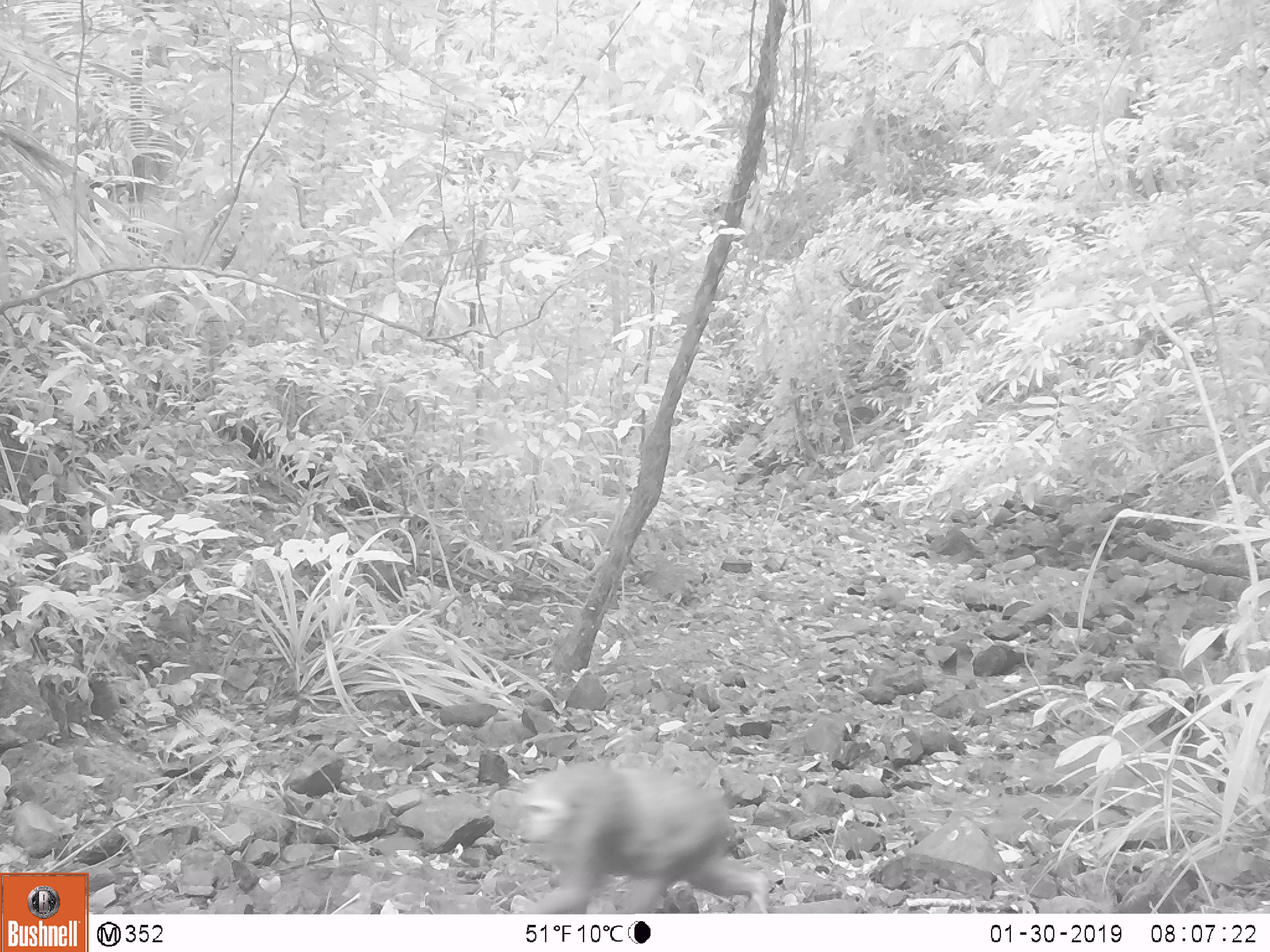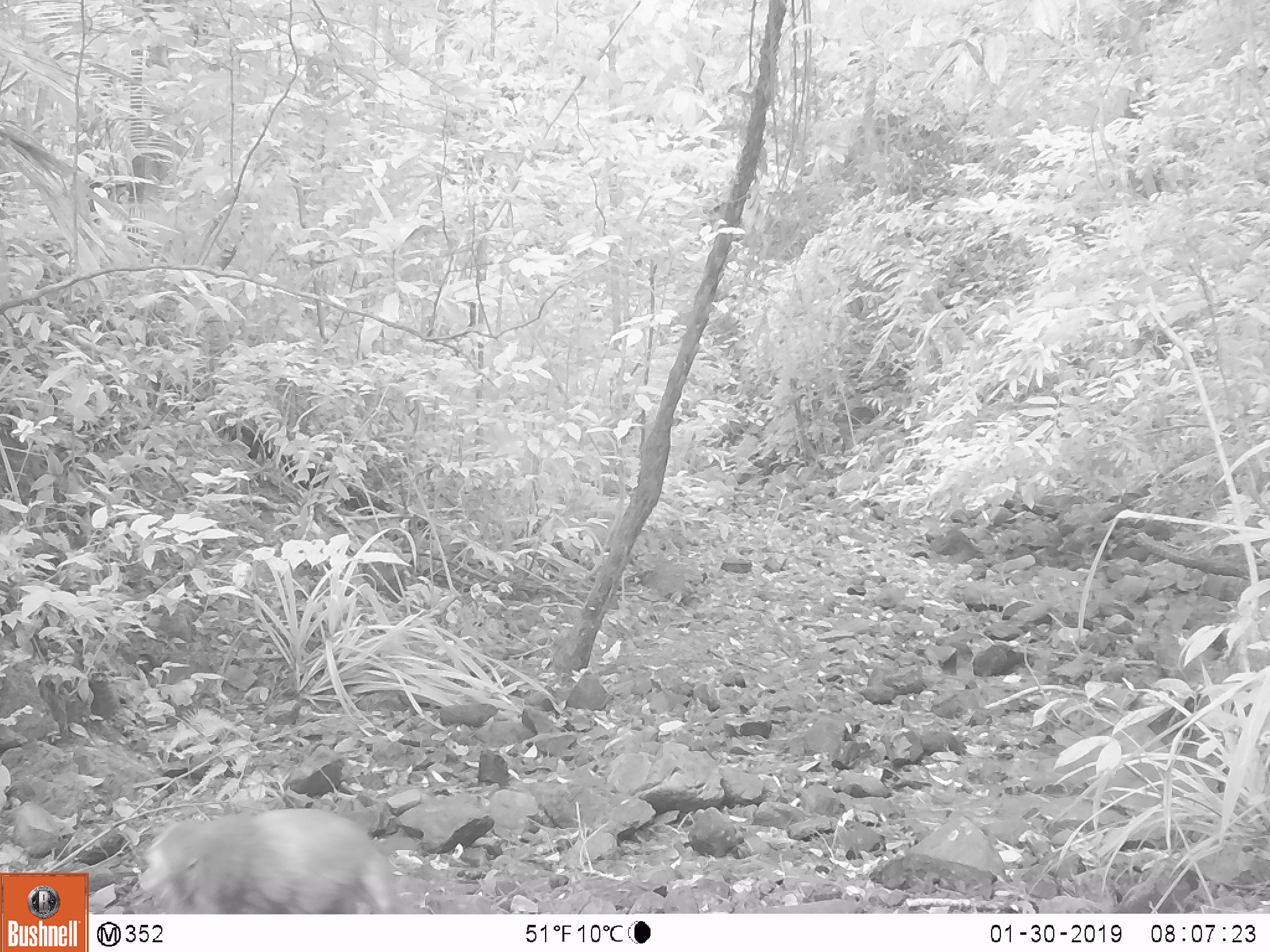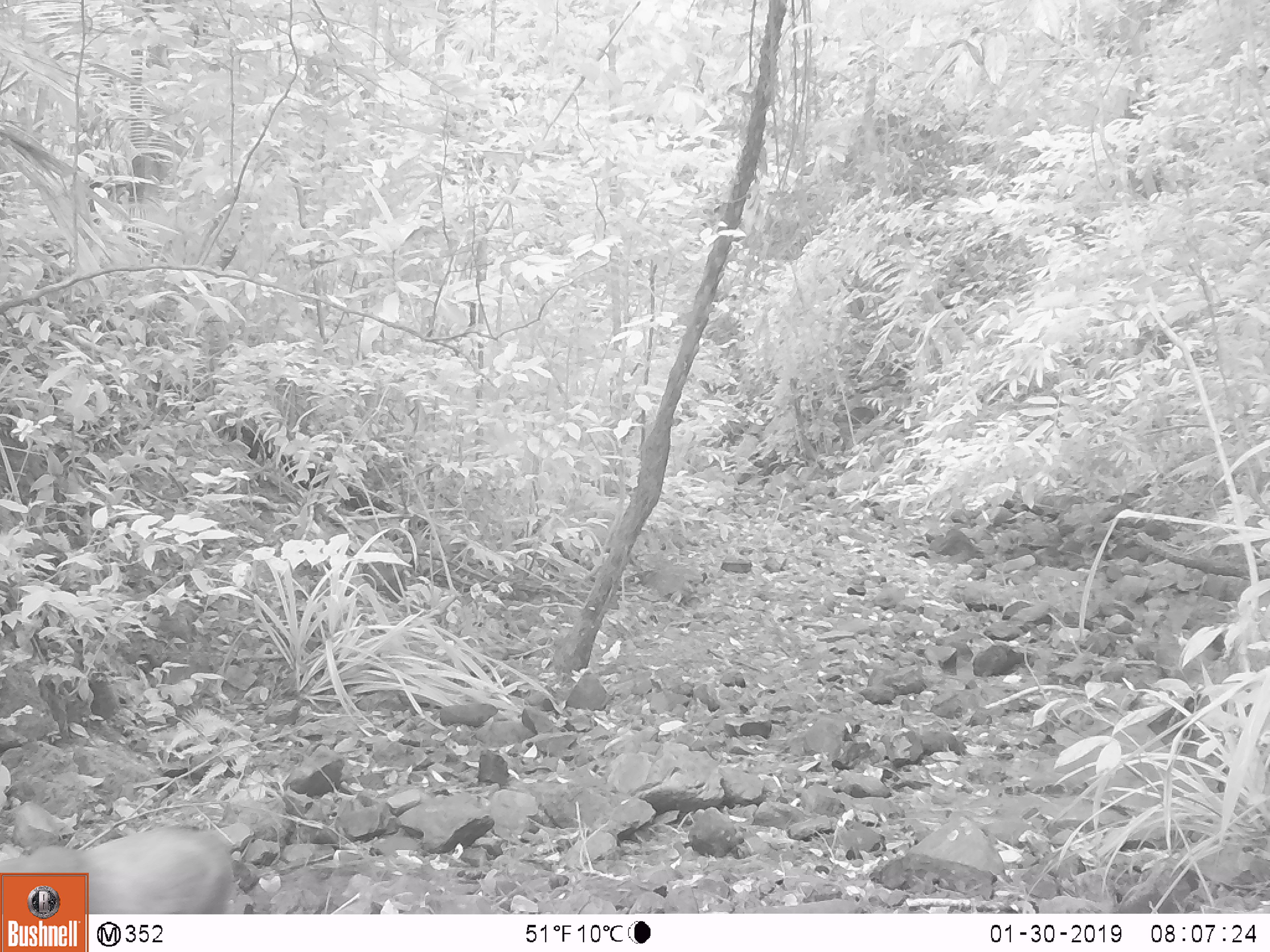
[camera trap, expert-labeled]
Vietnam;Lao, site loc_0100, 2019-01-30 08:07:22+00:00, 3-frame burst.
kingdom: Animalia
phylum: Chordata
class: Mammalia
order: Primates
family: Cercopithecidae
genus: Macaca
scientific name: Macaca arctoides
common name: stump-tailed macaque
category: stump tailed macaque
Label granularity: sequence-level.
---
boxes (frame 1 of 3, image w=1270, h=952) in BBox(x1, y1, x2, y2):
stump tailed macaque: BBox(510, 763, 771, 913)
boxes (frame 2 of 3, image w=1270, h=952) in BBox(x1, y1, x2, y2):
stump tailed macaque: BBox(135, 803, 394, 912)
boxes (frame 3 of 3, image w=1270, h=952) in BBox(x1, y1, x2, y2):
stump tailed macaque: BBox(2, 807, 255, 911)